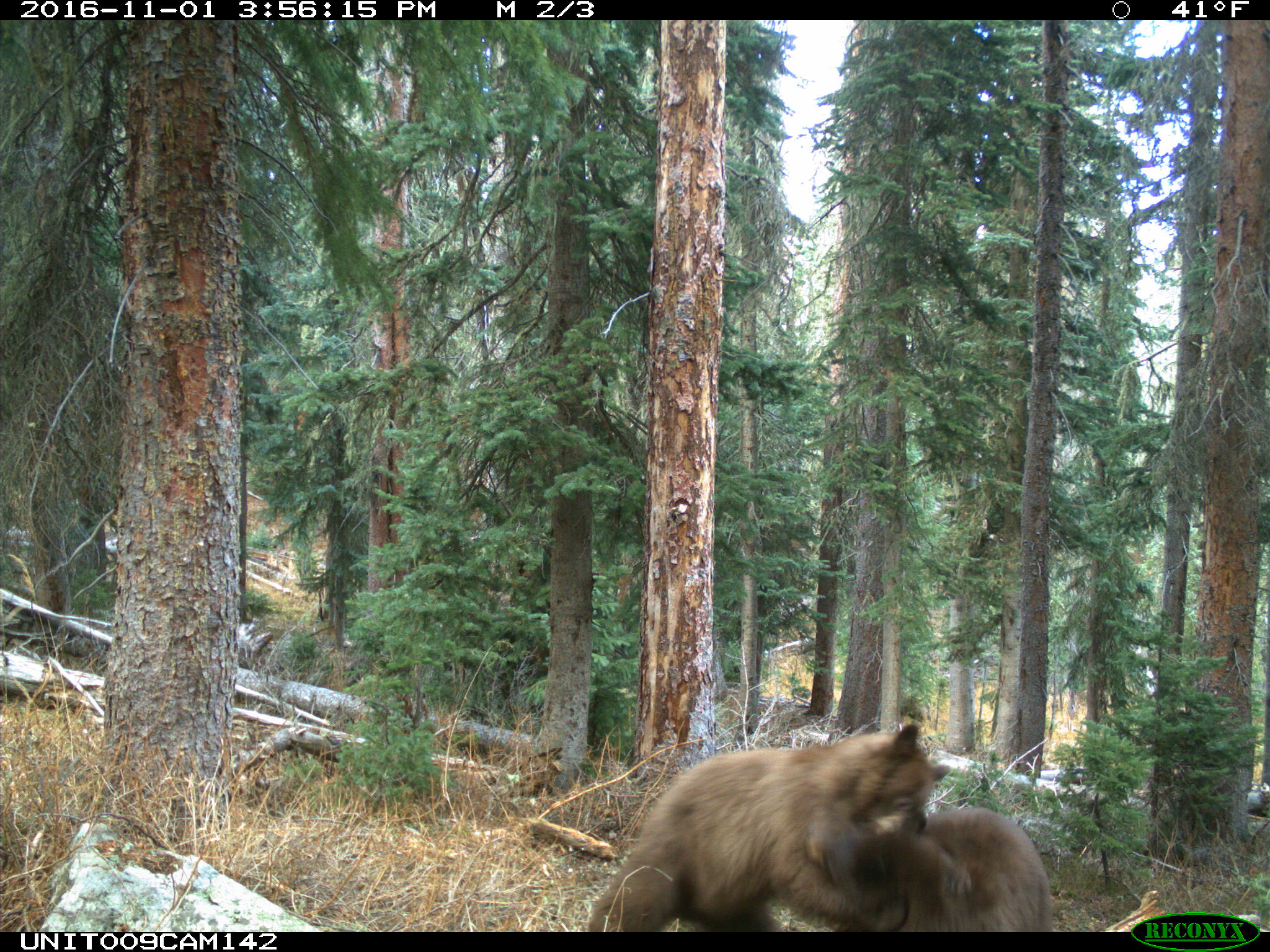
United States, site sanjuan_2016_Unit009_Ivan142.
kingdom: Animalia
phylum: Chordata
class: Mammalia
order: Carnivora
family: Ursidae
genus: Ursus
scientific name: Ursus americanus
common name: american black bear